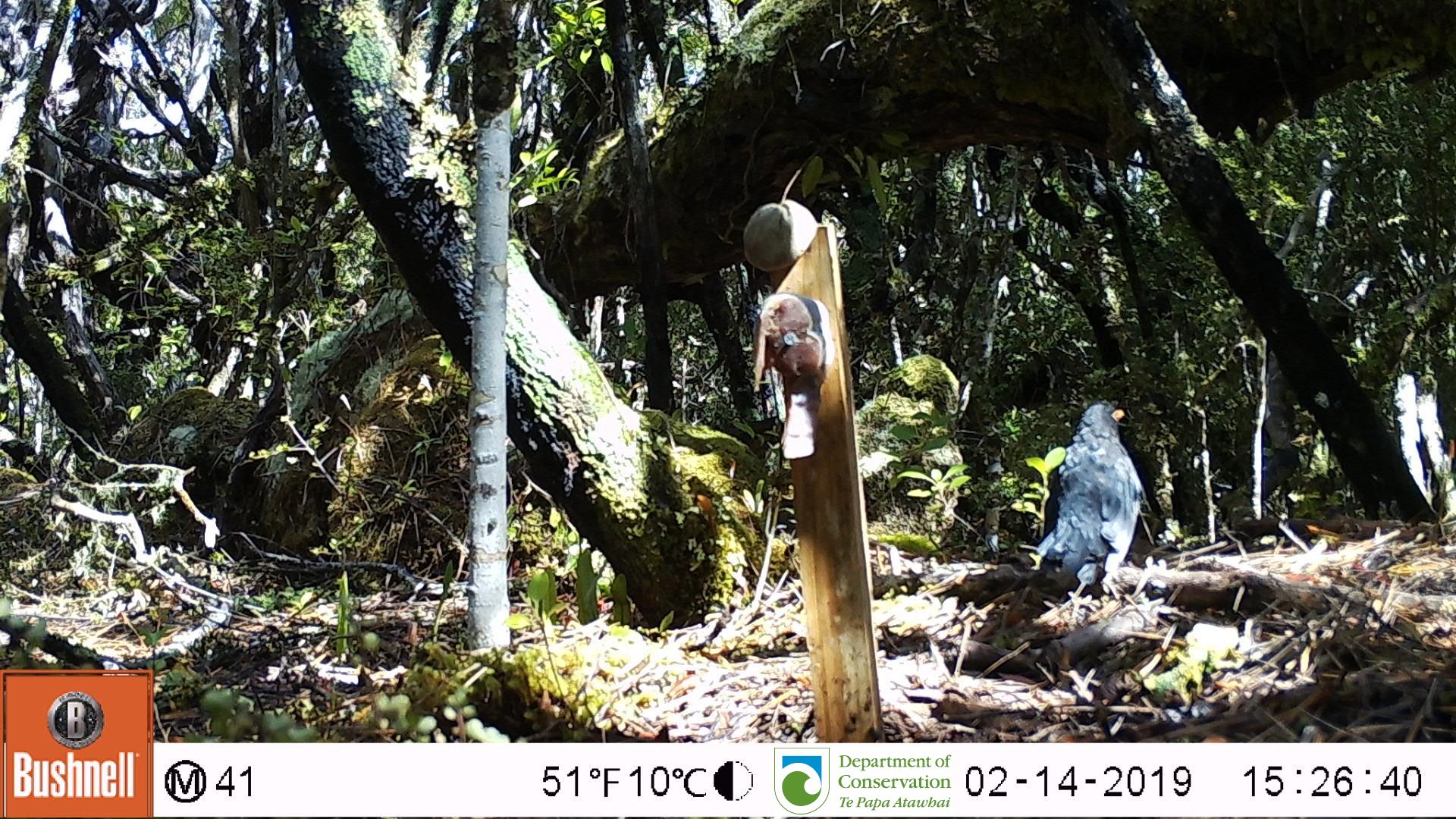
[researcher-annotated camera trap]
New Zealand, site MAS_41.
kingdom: Animalia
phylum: Chordata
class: Aves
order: Passeriformes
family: Turdidae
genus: Turdus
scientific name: Turdus merula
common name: eurasian blackbird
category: blackbird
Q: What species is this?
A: Blackbird (eurasian blackbird) (Turdus merula).